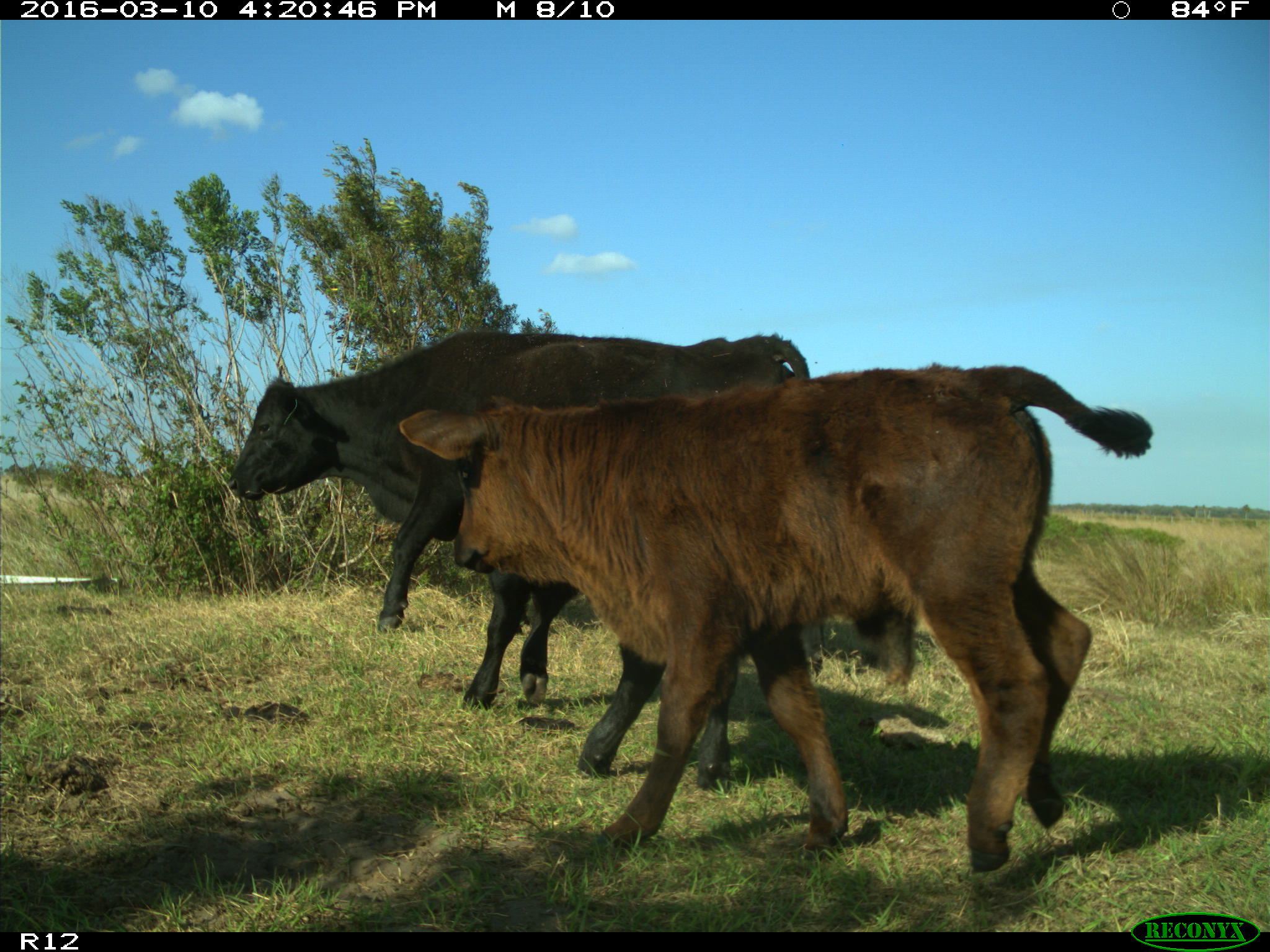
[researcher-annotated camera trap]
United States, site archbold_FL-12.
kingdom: Animalia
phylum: Chordata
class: Mammalia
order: Artiodactyla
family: Bovidae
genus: Bos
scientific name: Bos taurus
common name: domestic cow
Bos taurus (domestic cow).